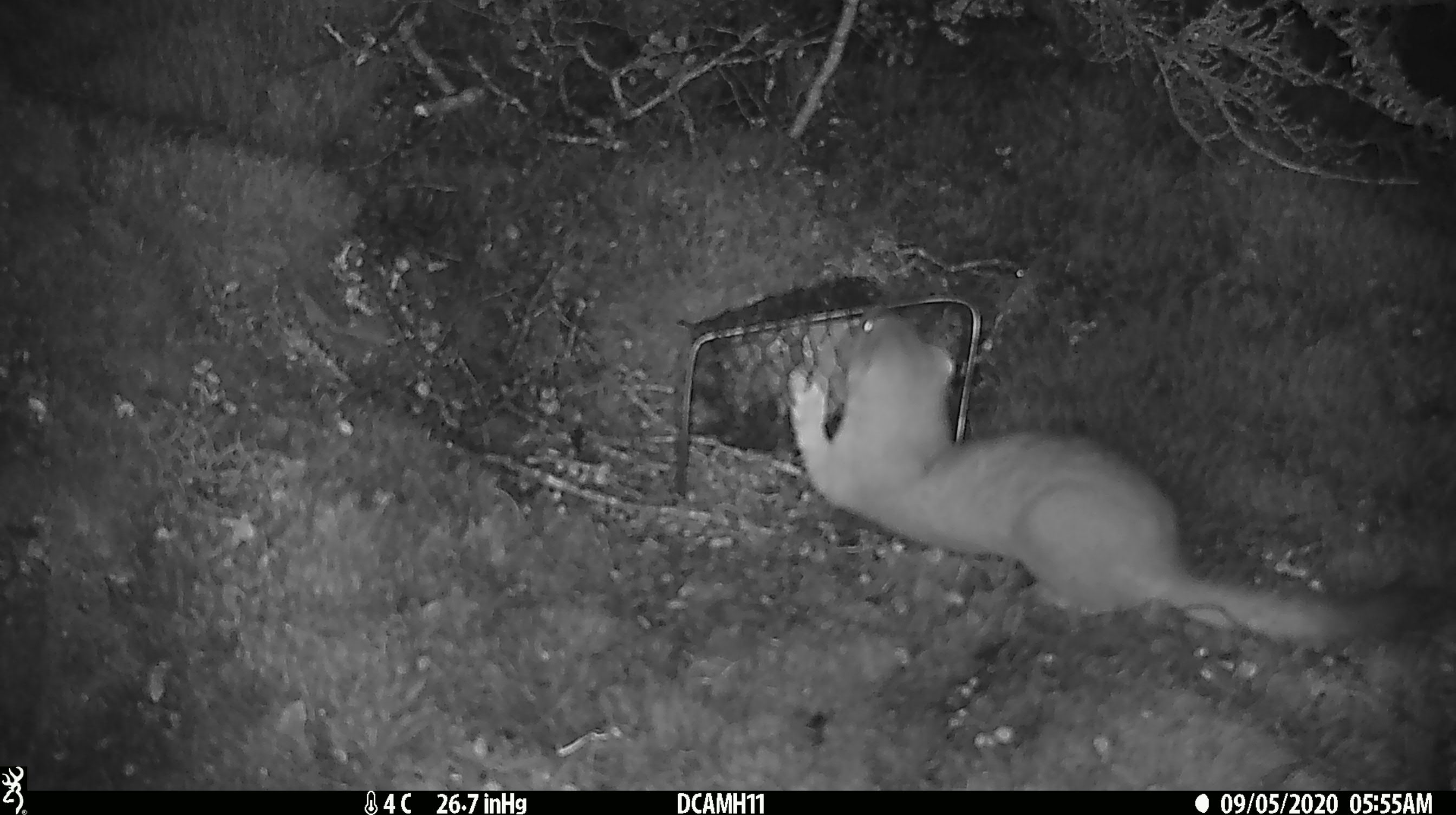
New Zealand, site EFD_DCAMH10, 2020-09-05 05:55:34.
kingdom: Animalia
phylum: Chordata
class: Mammalia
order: Carnivora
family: Mustelidae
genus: Mustela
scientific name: Mustela erminea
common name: stoat